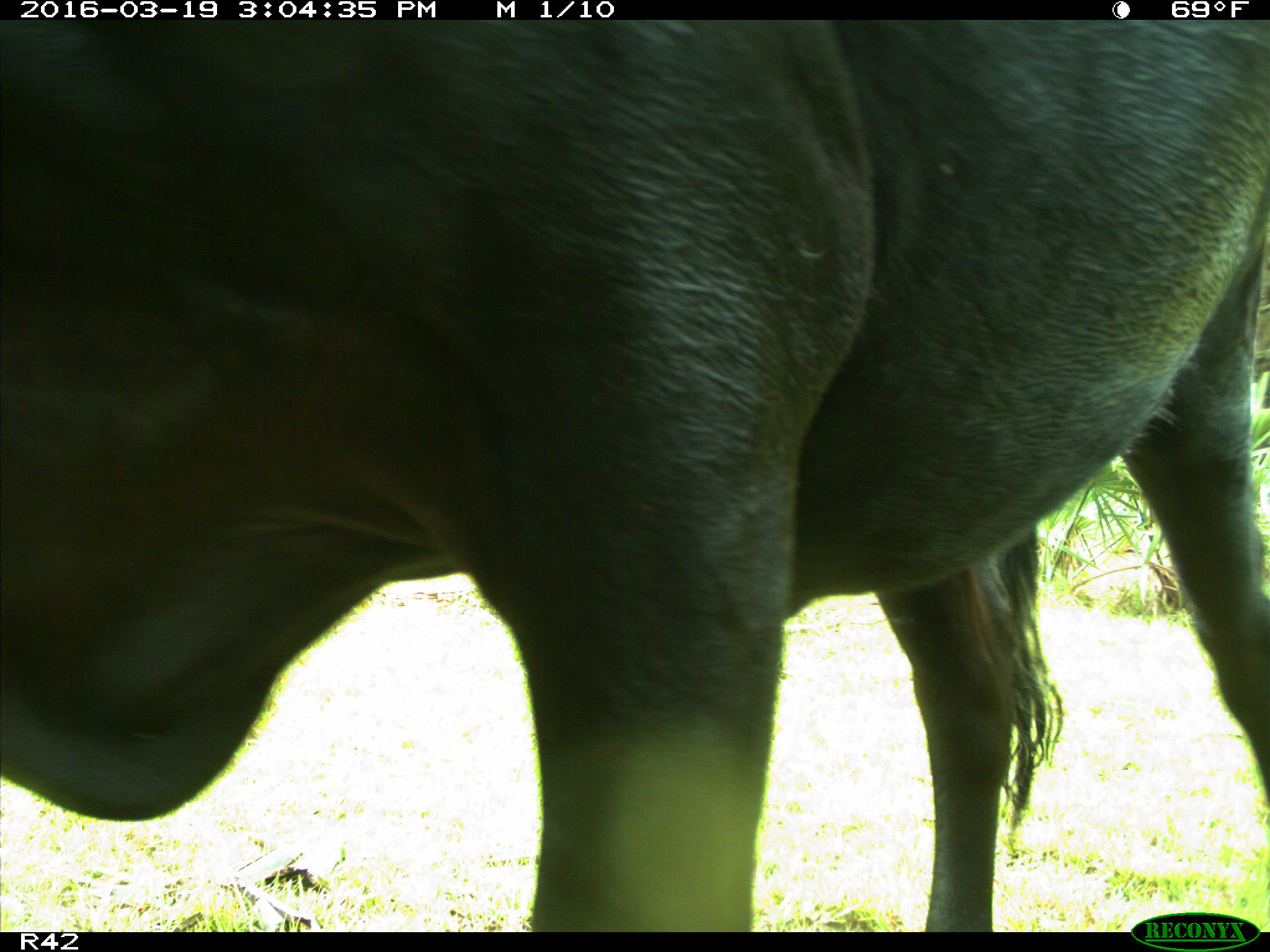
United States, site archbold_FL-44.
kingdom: Animalia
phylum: Chordata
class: Mammalia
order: Artiodactyla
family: Bovidae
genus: Bos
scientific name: Bos taurus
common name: domestic cow